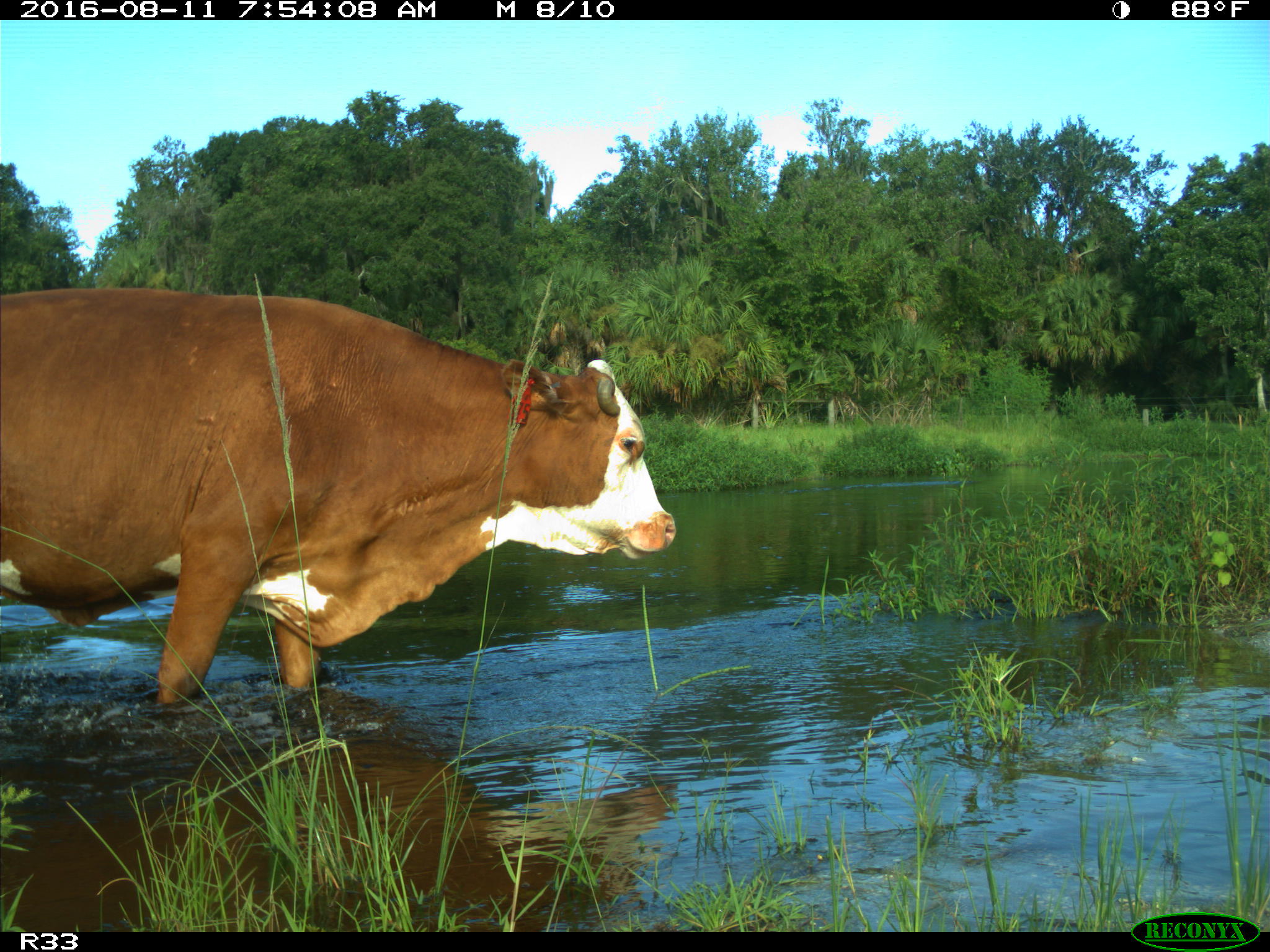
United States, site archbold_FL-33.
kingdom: Animalia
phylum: Chordata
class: Mammalia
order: Artiodactyla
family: Bovidae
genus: Bos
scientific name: Bos taurus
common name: domestic cow